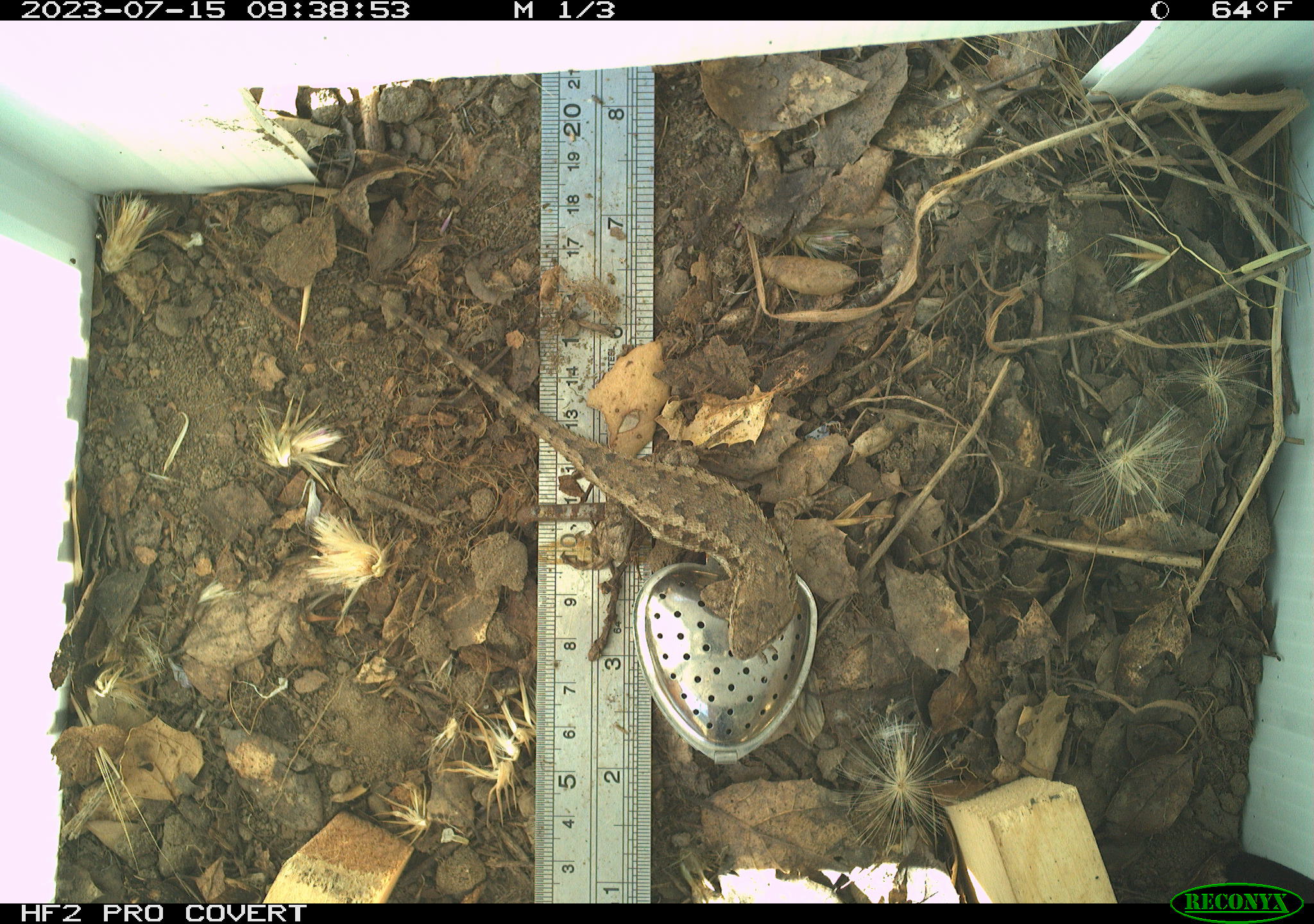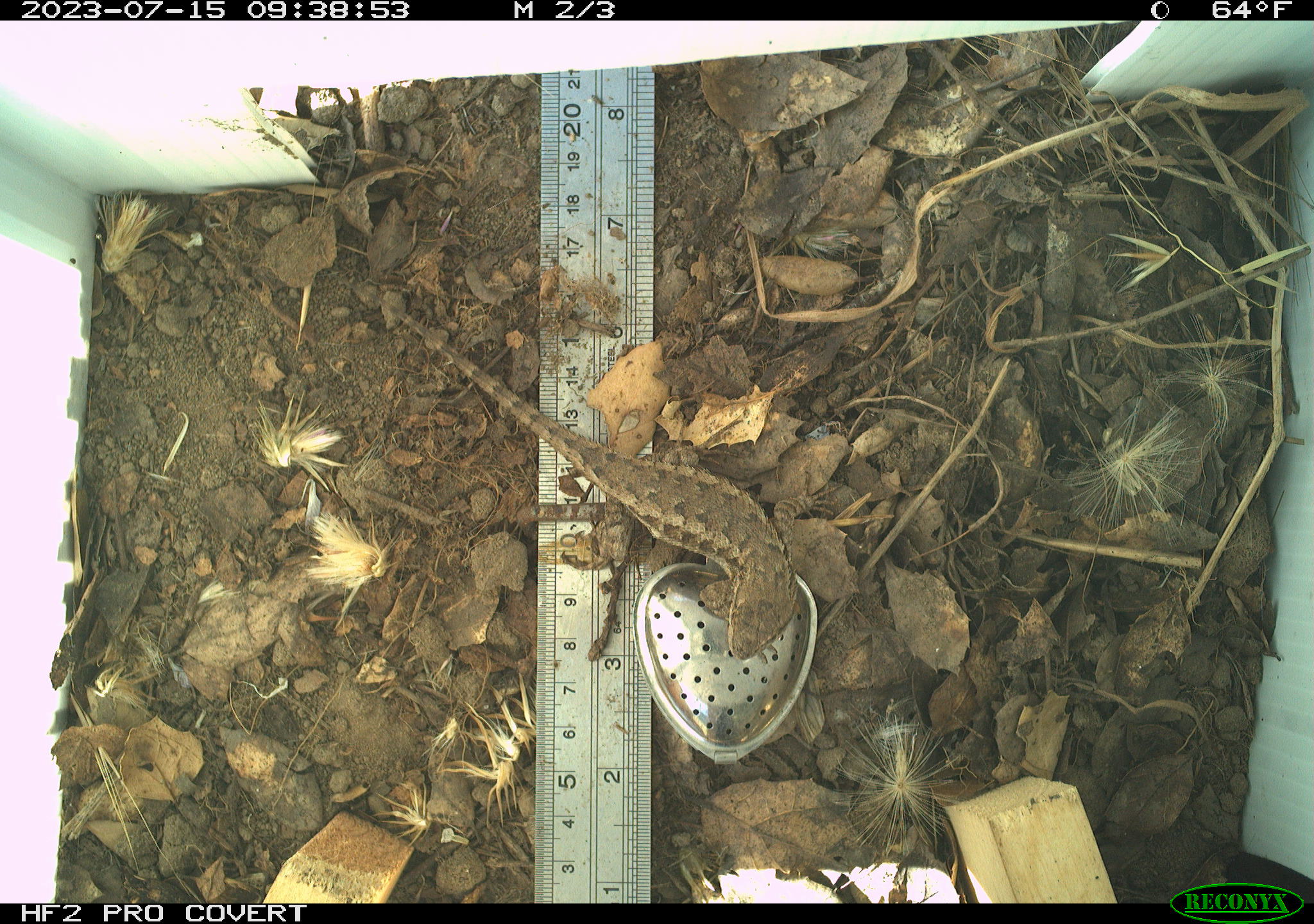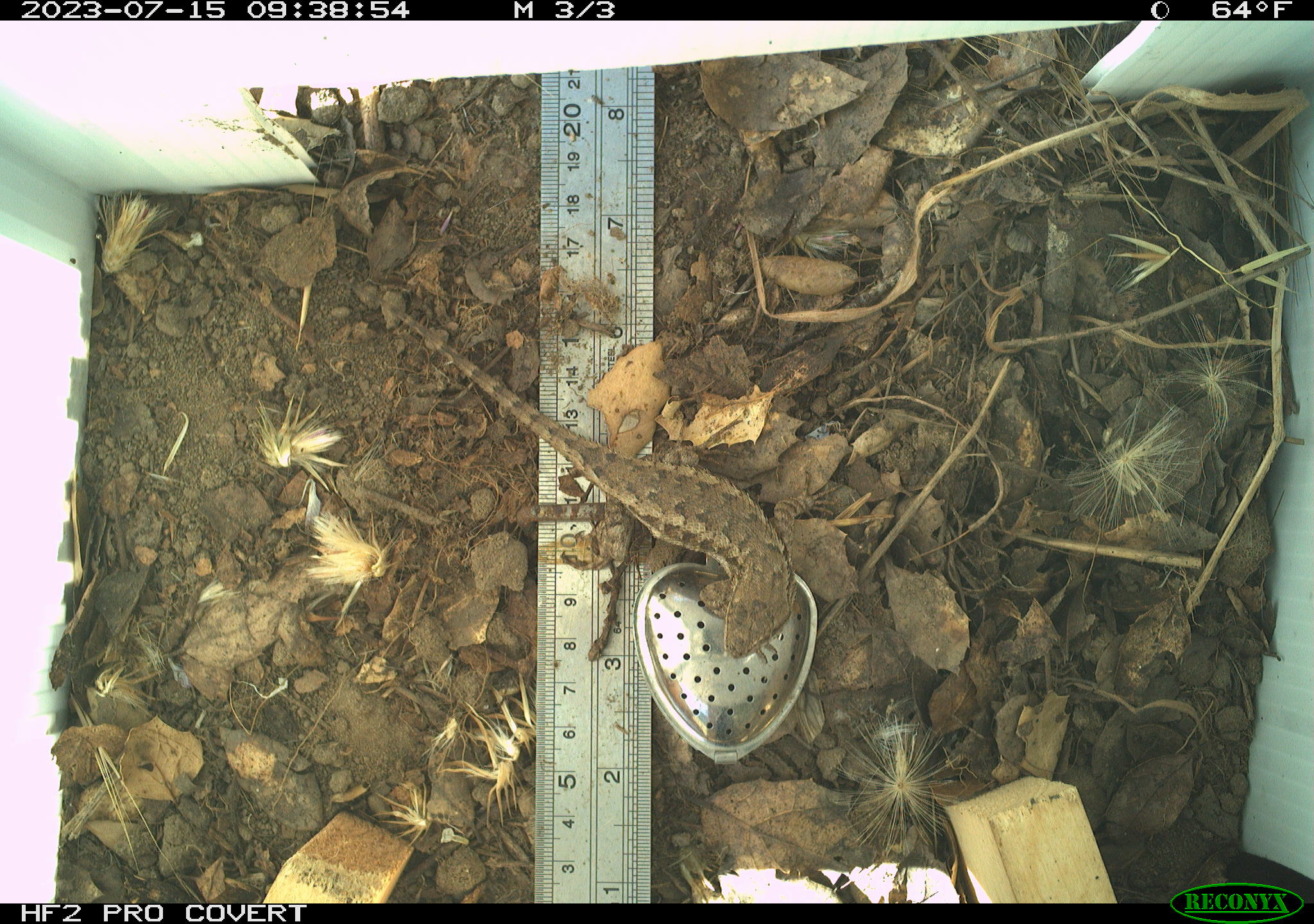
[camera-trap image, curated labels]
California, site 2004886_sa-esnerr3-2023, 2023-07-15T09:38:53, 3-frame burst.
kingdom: Animalia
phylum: Chordata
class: Reptilia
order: Squamata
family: Phrynosomatidae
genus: Sceloporus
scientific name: Sceloporus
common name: spiny lizards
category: sceloporus species